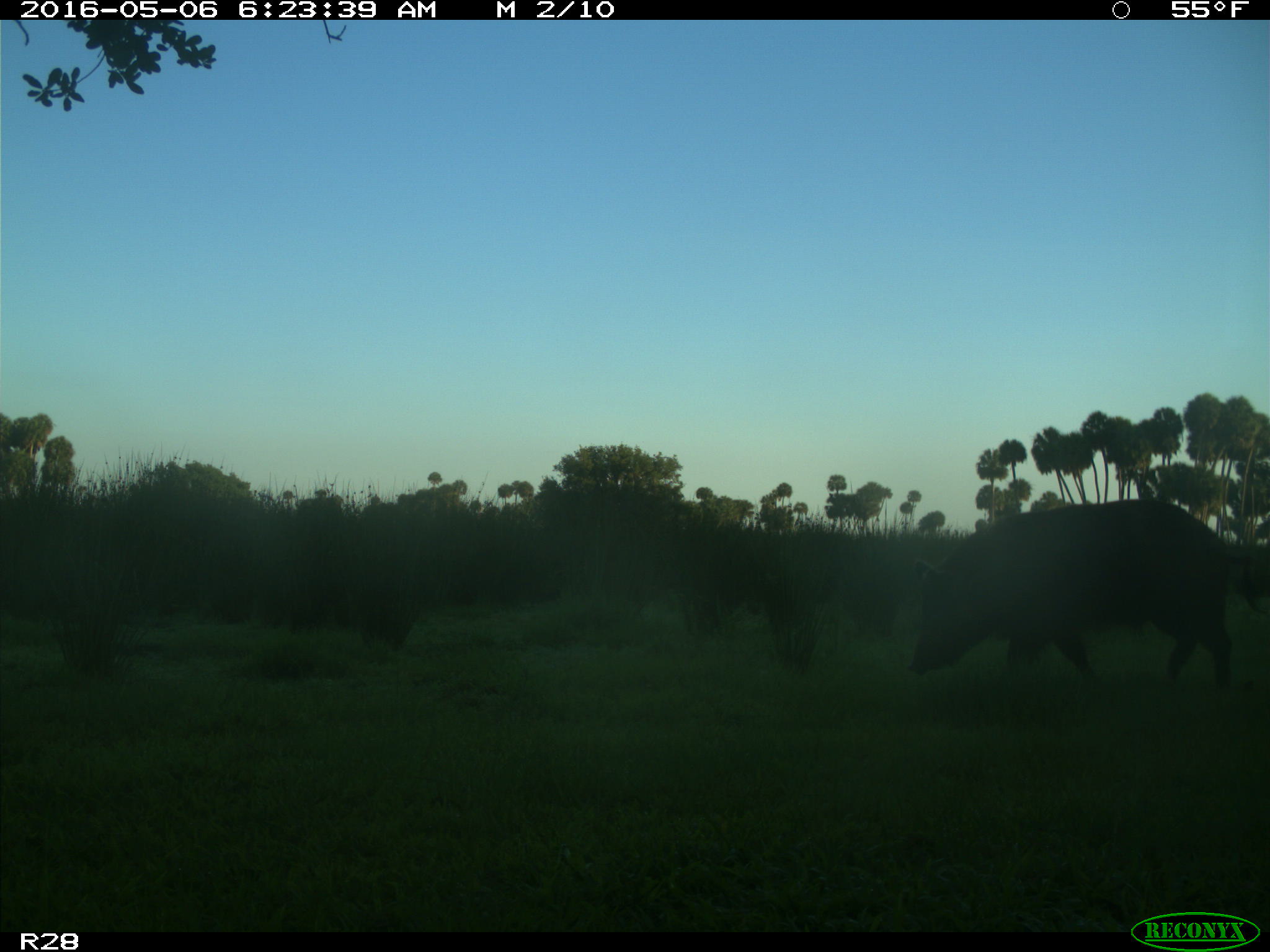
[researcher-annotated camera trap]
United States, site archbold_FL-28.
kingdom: Animalia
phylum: Chordata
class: Mammalia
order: Artiodactyla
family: Suidae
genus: Sus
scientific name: Sus scrofa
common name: wild boar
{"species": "Sus scrofa (wild boar)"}